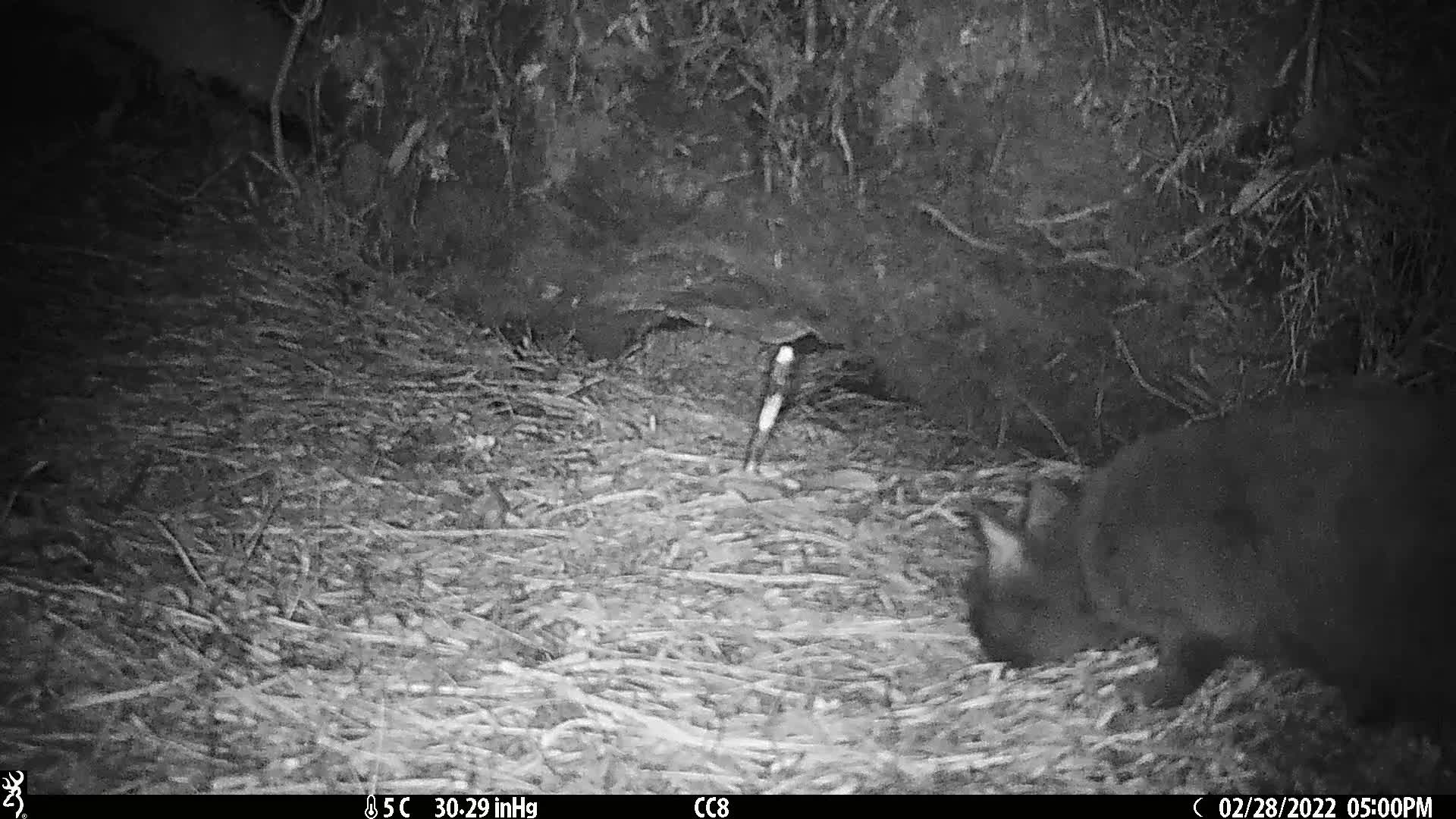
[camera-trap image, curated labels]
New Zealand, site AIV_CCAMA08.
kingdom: Animalia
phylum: Chordata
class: Mammalia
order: Carnivora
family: Felidae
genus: Felis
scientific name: Felis catus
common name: domestic cat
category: cat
Cat (domestic cat) (Felis catus).